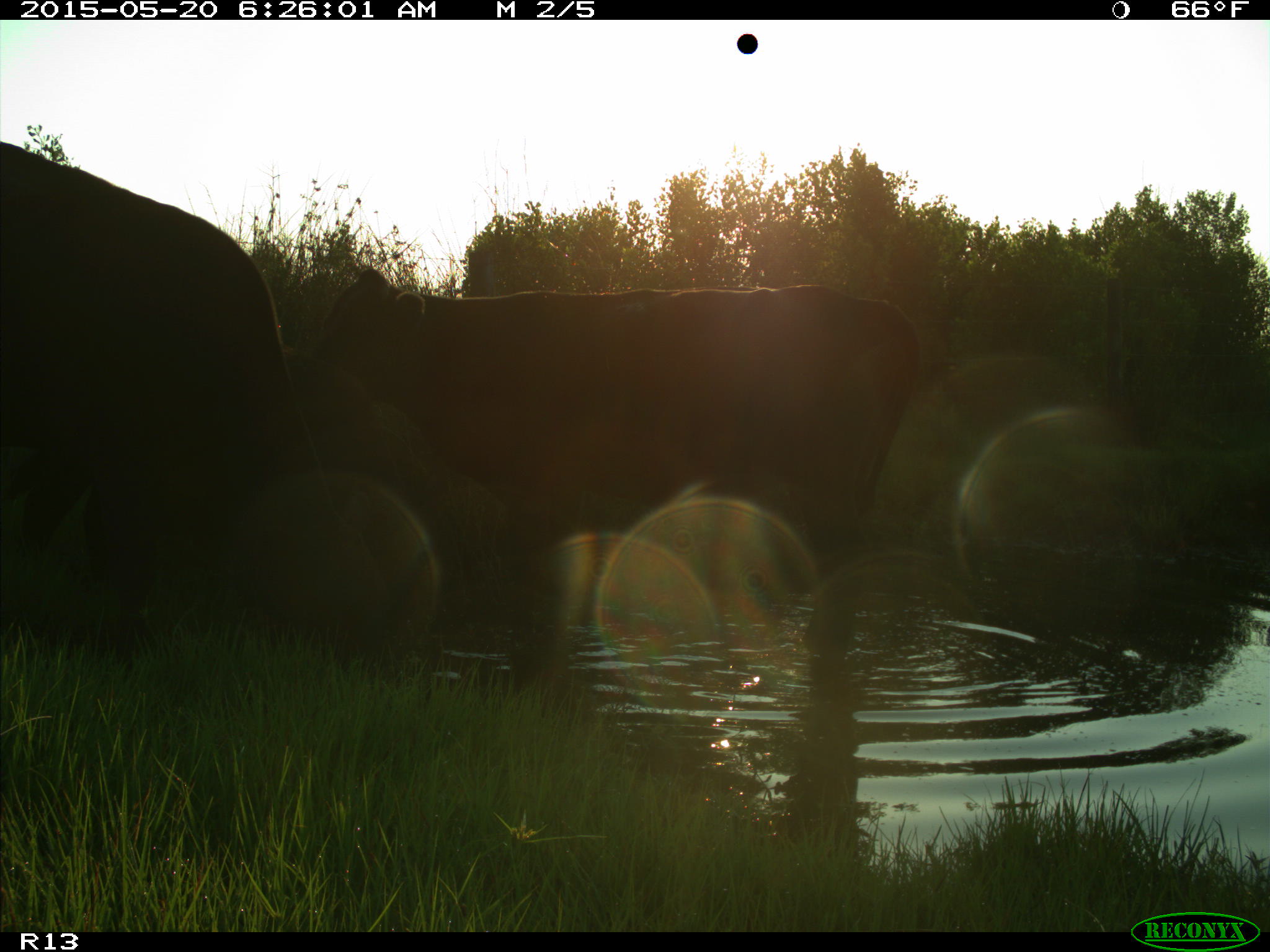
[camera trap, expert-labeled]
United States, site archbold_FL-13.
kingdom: Animalia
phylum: Chordata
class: Mammalia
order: Artiodactyla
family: Bovidae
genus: Bos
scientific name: Bos taurus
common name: domestic cow